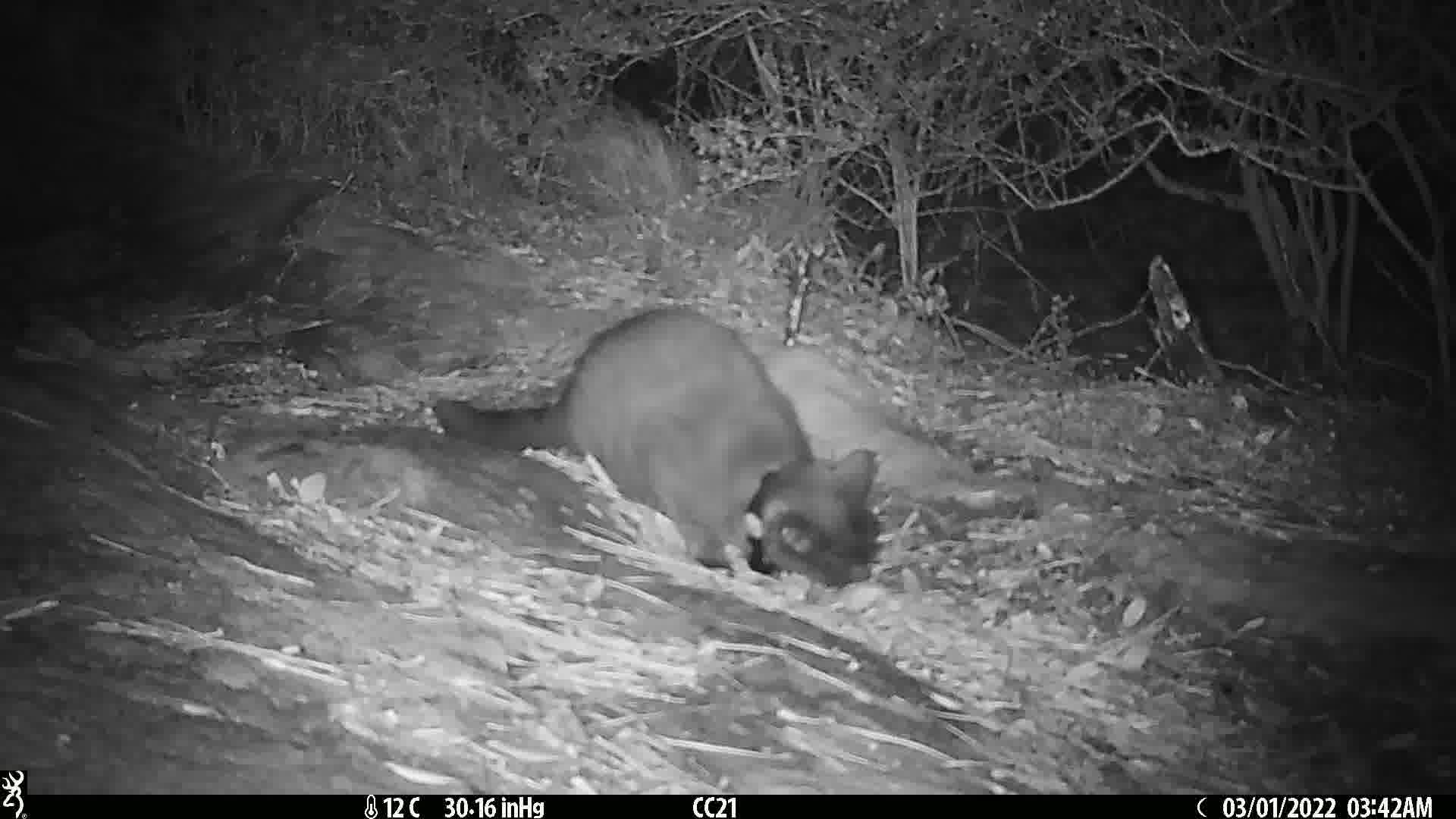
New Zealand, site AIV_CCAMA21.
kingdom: Animalia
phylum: Chordata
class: Mammalia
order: Carnivora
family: Felidae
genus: Felis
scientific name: Felis catus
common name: domestic cat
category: cat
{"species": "cat (domestic cat) (Felis catus)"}